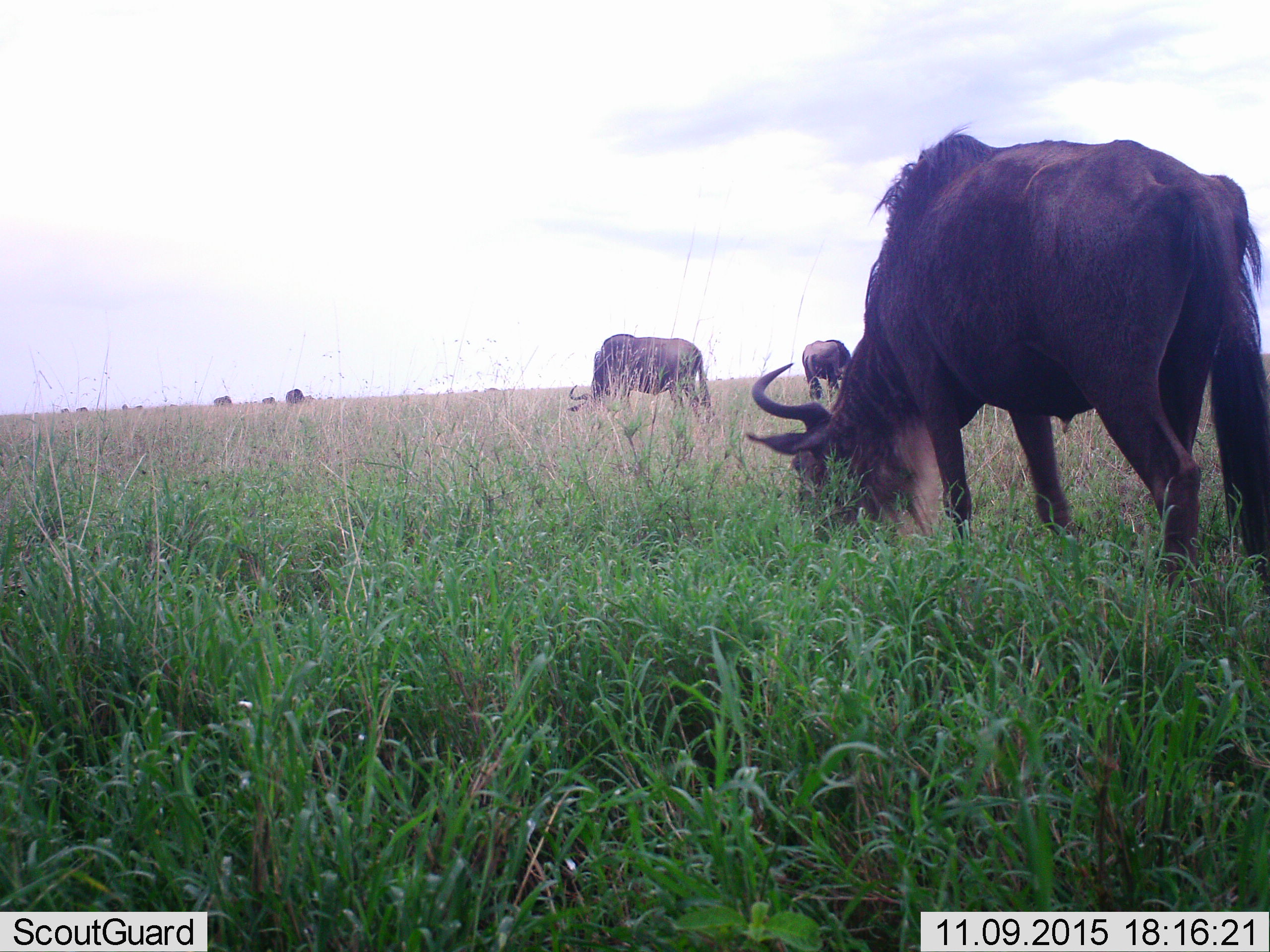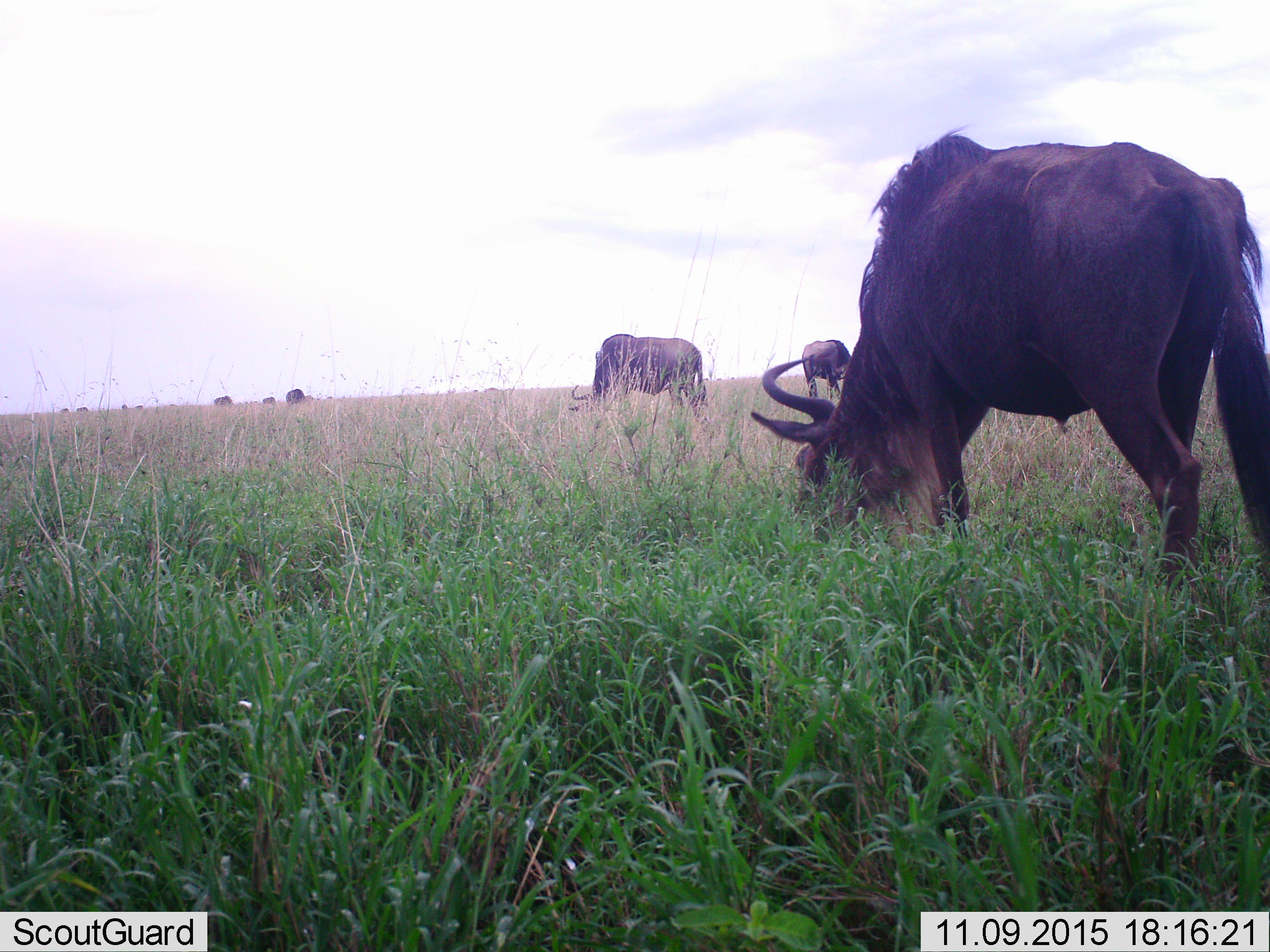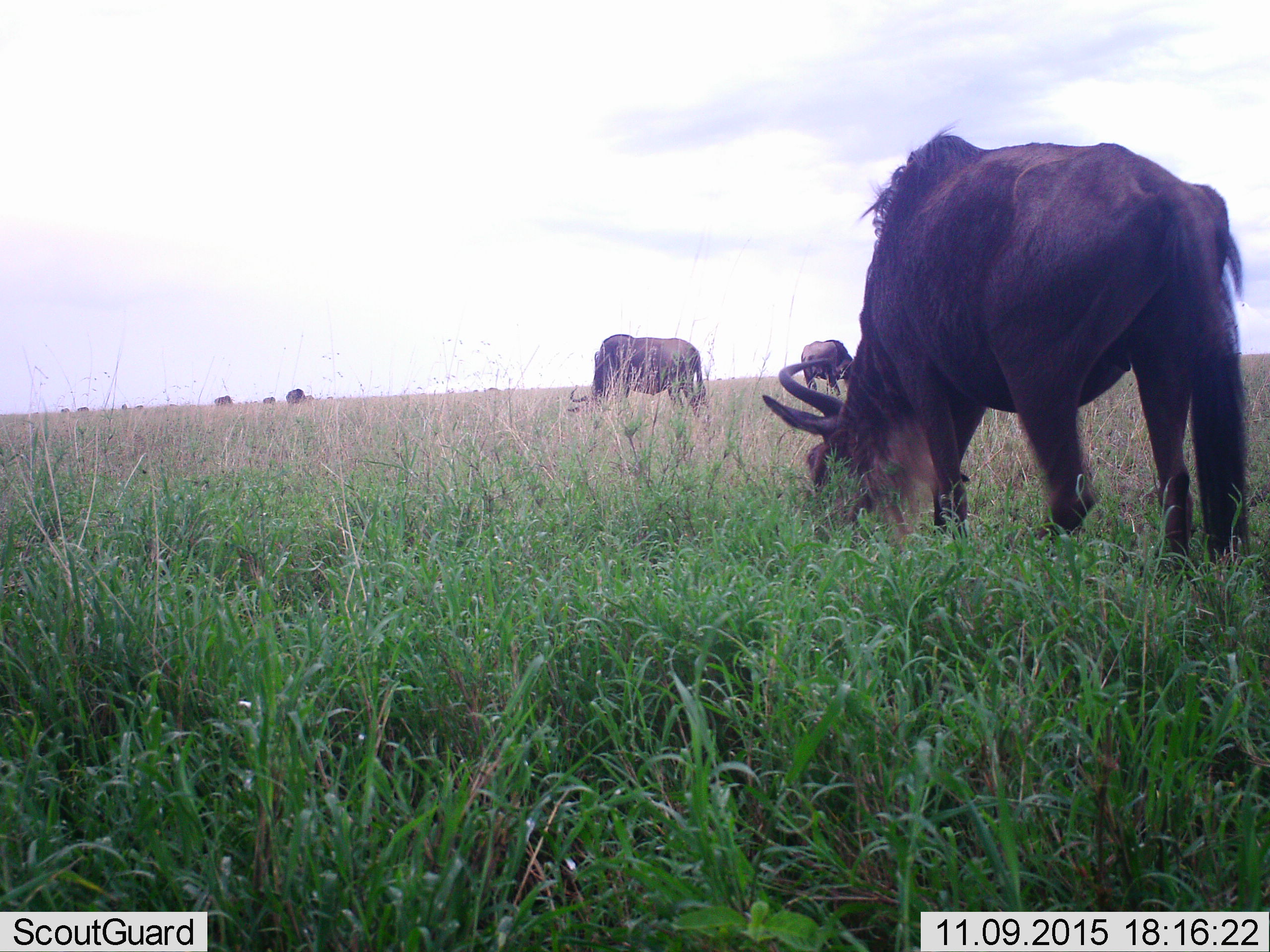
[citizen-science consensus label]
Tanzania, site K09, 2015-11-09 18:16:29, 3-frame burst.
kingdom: Animalia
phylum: Chordata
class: Mammalia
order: Artiodactyla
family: Bovidae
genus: Connochaetes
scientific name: Connochaetes taurinus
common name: blue wildebeest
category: wildebeest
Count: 11-50.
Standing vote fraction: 0%.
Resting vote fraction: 0%.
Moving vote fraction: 0%.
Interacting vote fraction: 0%.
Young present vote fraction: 0%.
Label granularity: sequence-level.